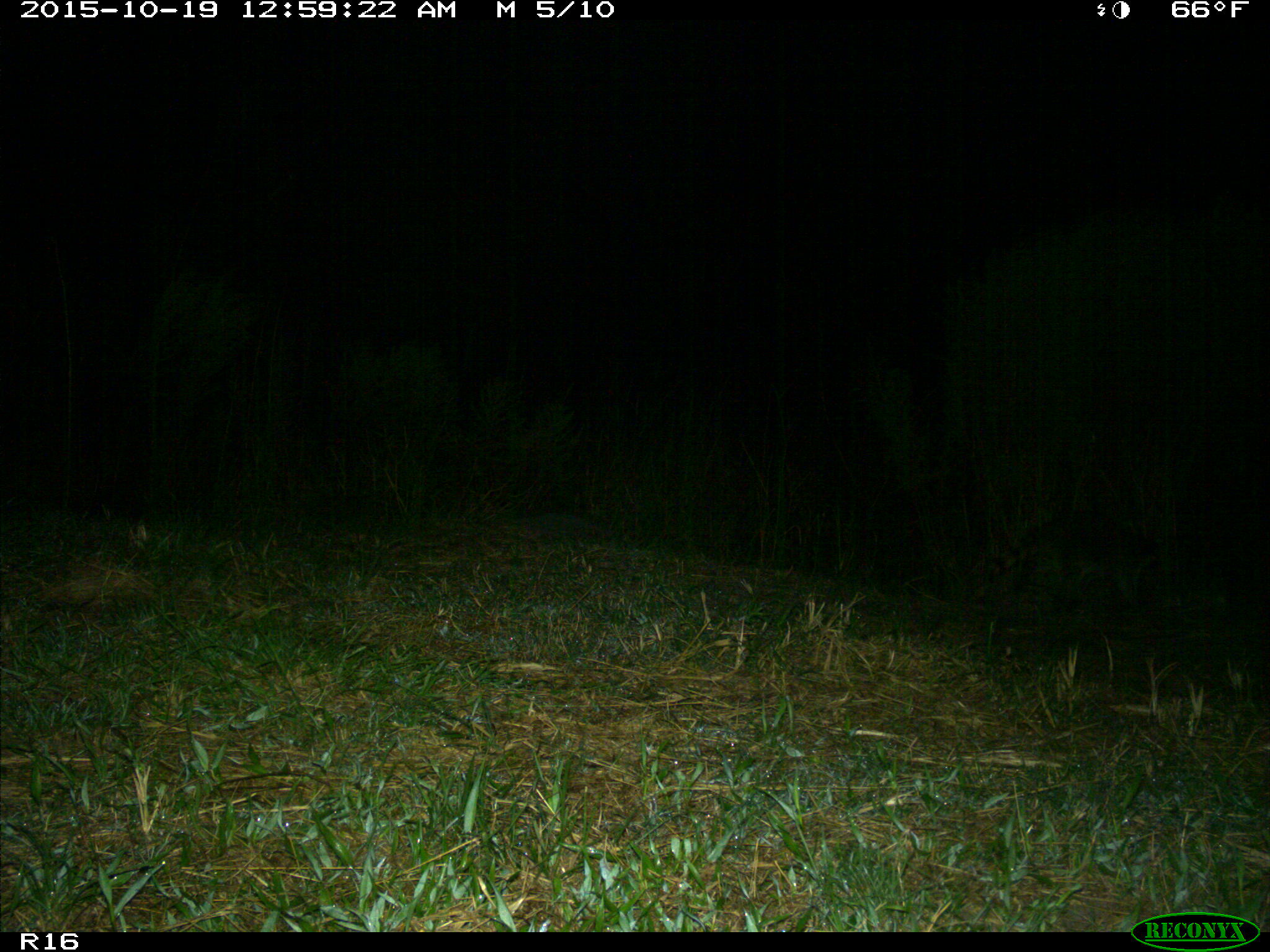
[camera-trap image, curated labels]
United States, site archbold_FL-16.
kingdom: Animalia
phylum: Chordata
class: Mammalia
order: Carnivora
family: Procyonidae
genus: Procyon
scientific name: Procyon lotor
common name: common raccoon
Procyon lotor (common raccoon).